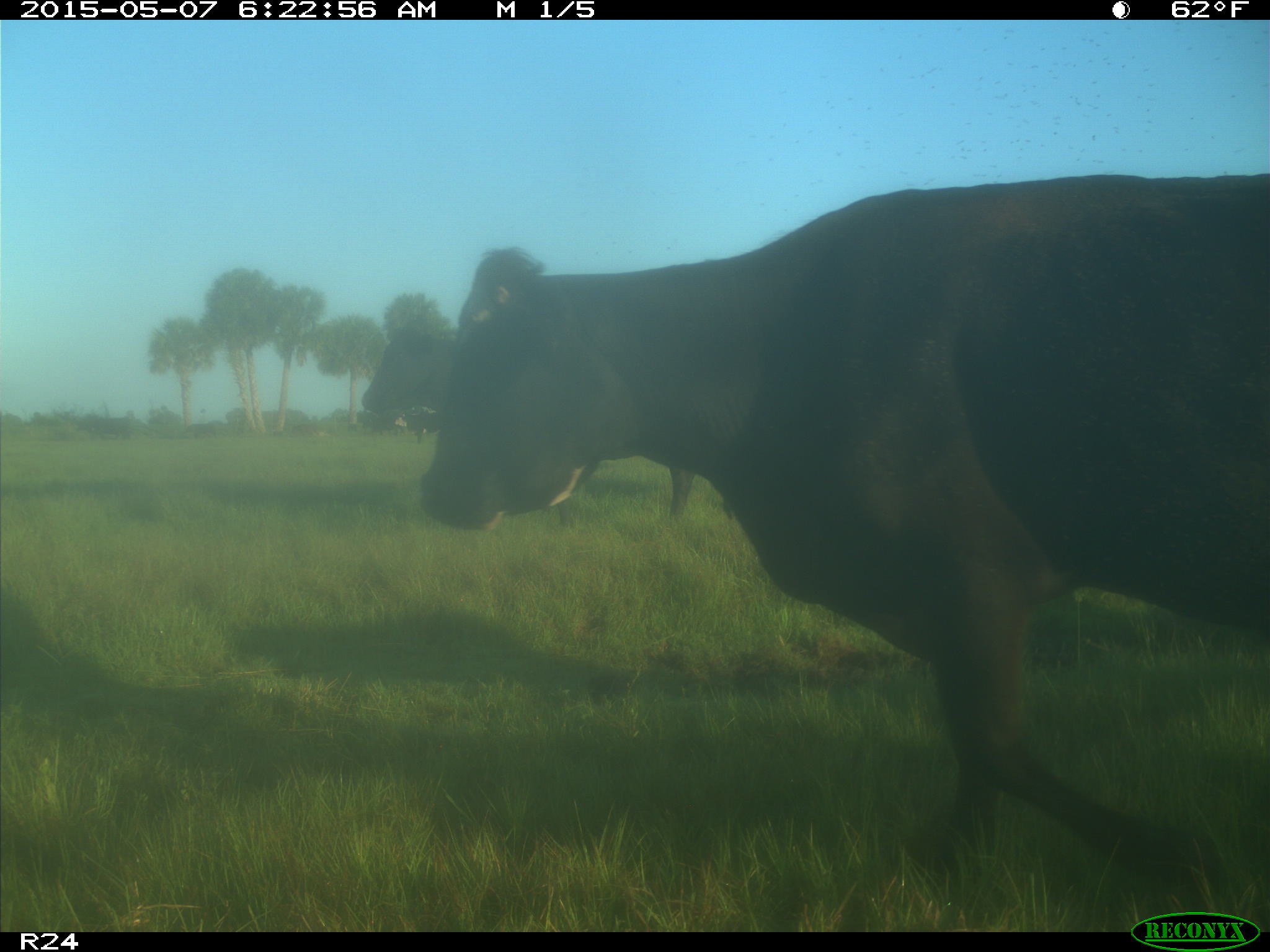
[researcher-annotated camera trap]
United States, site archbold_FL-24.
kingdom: Animalia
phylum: Chordata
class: Mammalia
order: Artiodactyla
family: Bovidae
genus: Bos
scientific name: Bos taurus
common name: domestic cow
Bos taurus (domestic cow).